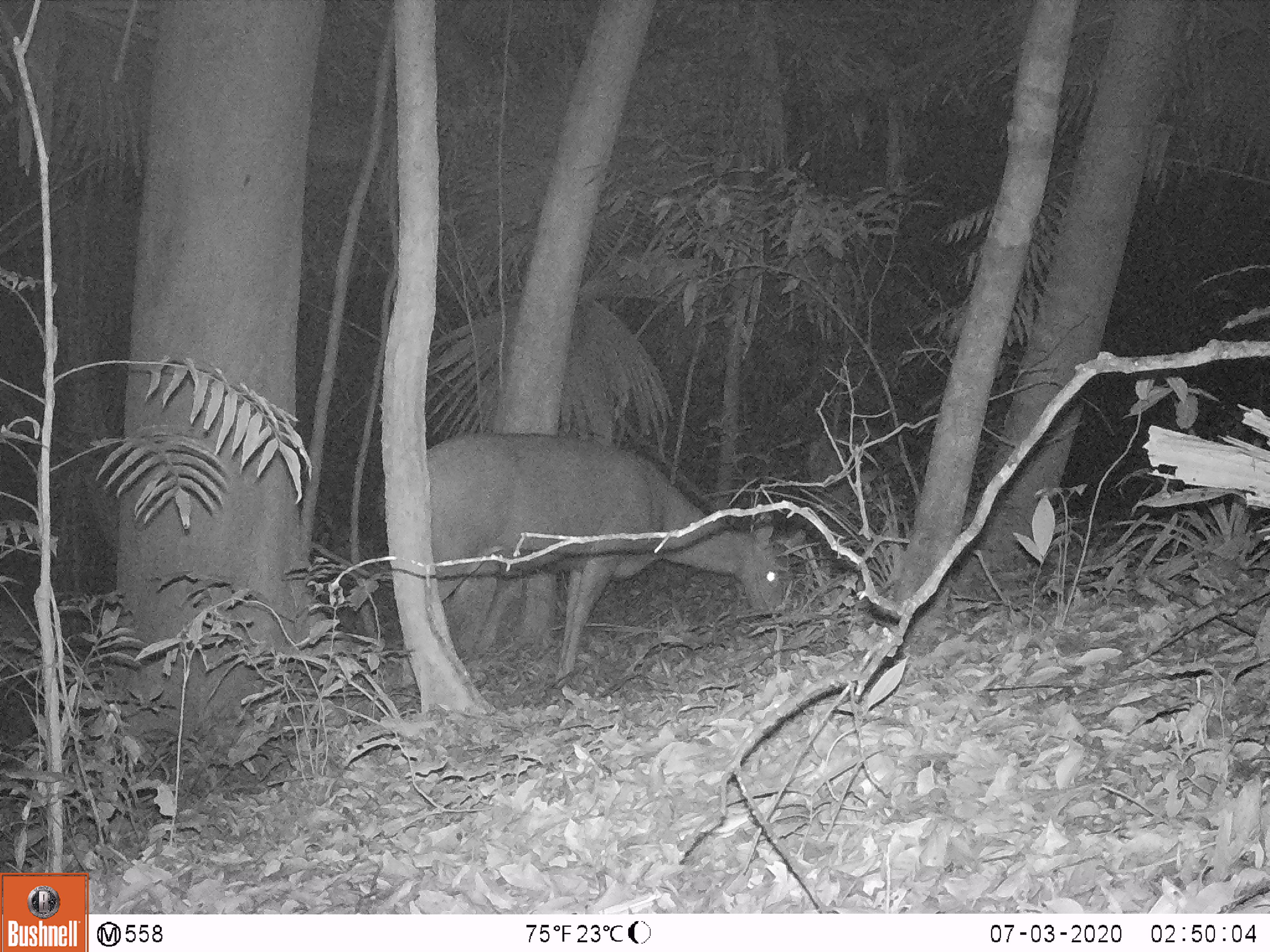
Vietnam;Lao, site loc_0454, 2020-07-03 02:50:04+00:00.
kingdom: Animalia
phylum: Chordata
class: Mammalia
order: Artiodactyla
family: Cervidae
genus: Rusa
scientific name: Rusa unicolor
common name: sambar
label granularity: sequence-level